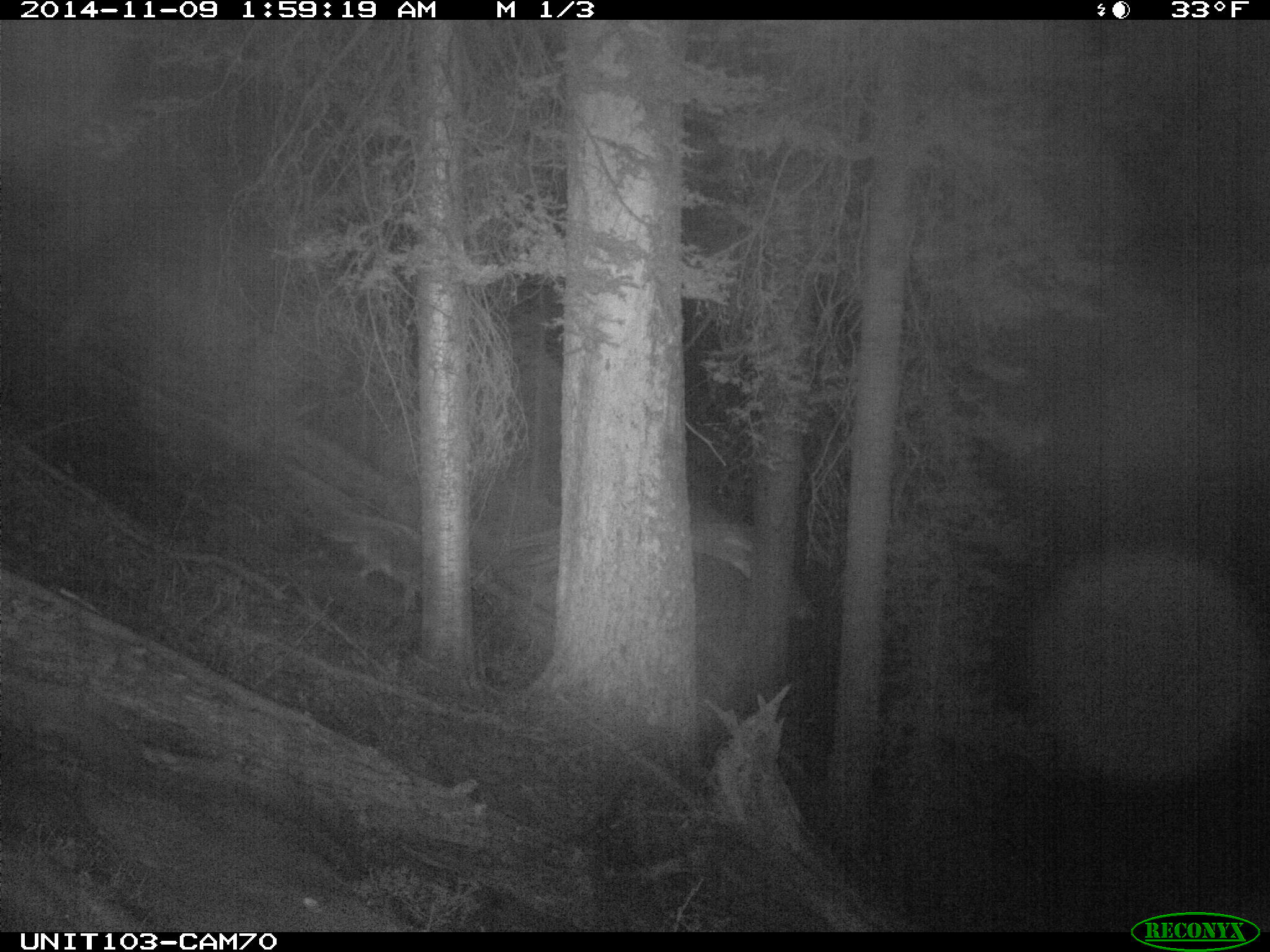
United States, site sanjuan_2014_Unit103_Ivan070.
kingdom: Animalia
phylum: Chordata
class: Mammalia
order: Carnivora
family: Canidae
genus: Canis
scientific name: Canis latrans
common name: coyote